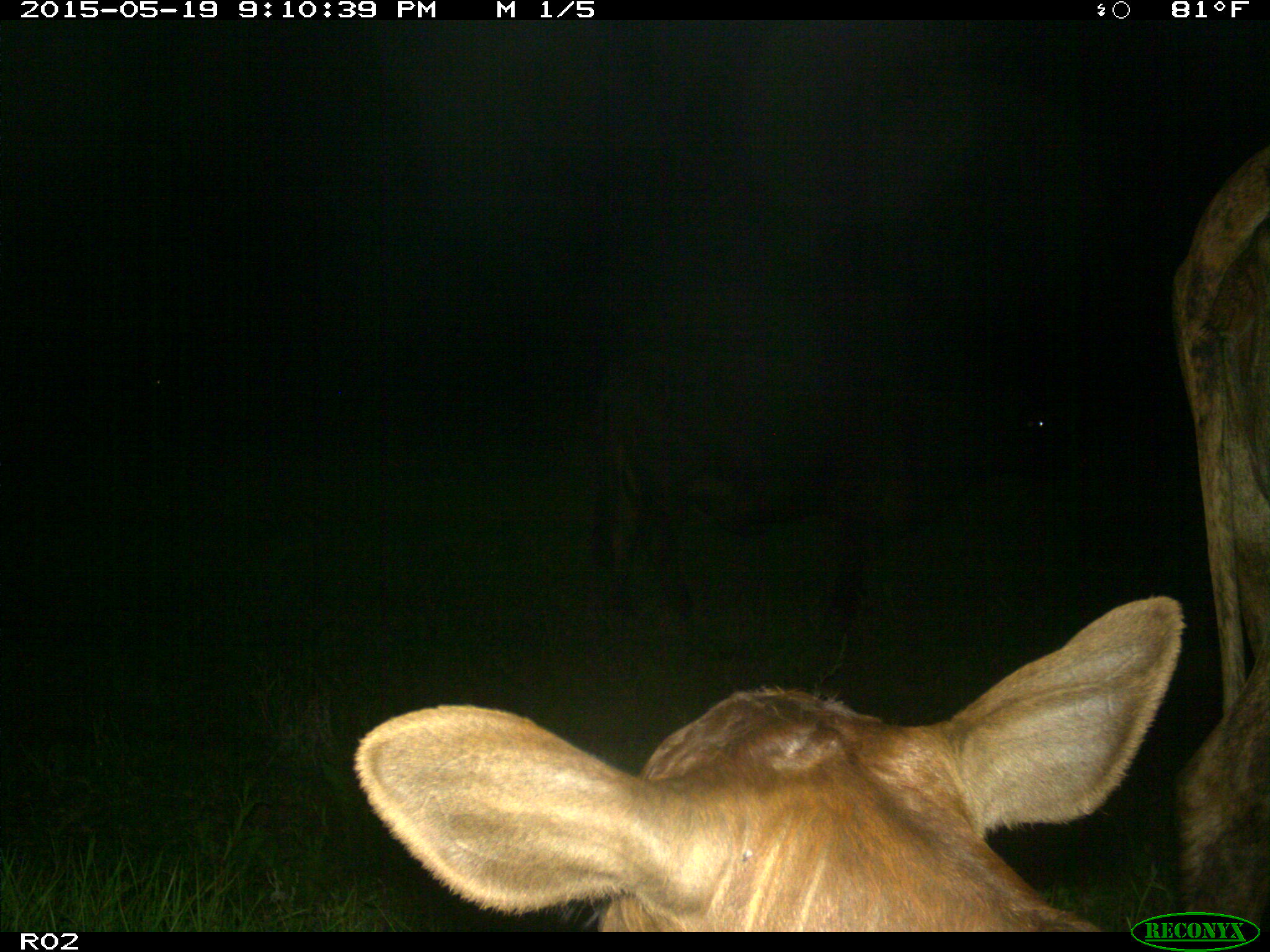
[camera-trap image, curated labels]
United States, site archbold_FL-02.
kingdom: Animalia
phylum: Chordata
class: Mammalia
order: Artiodactyla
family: Bovidae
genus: Bos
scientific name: Bos taurus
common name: domestic cow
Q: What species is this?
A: Bos taurus (domestic cow).